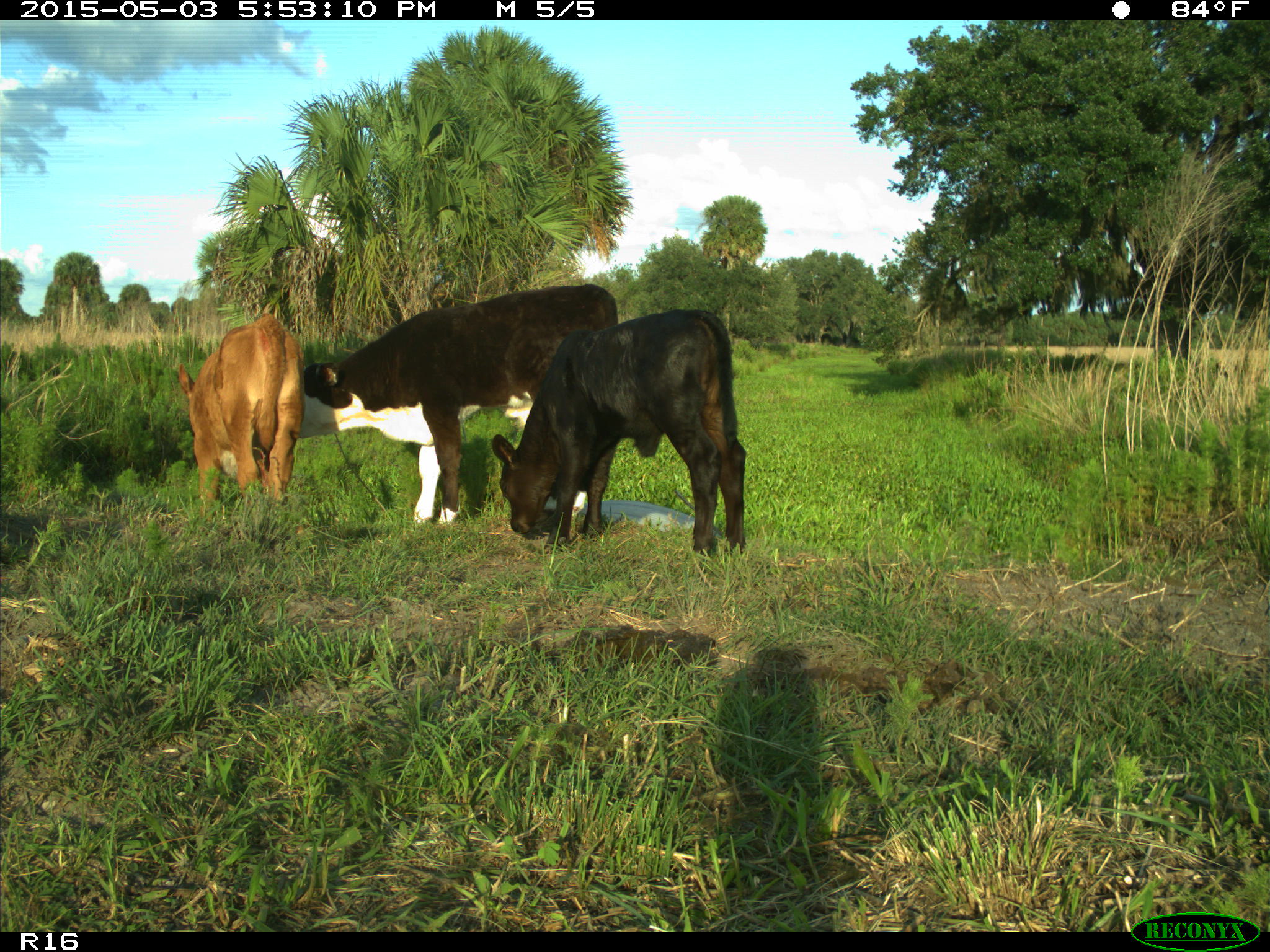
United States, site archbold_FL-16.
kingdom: Animalia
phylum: Chordata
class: Mammalia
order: Artiodactyla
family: Bovidae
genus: Bos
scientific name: Bos taurus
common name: domestic cow